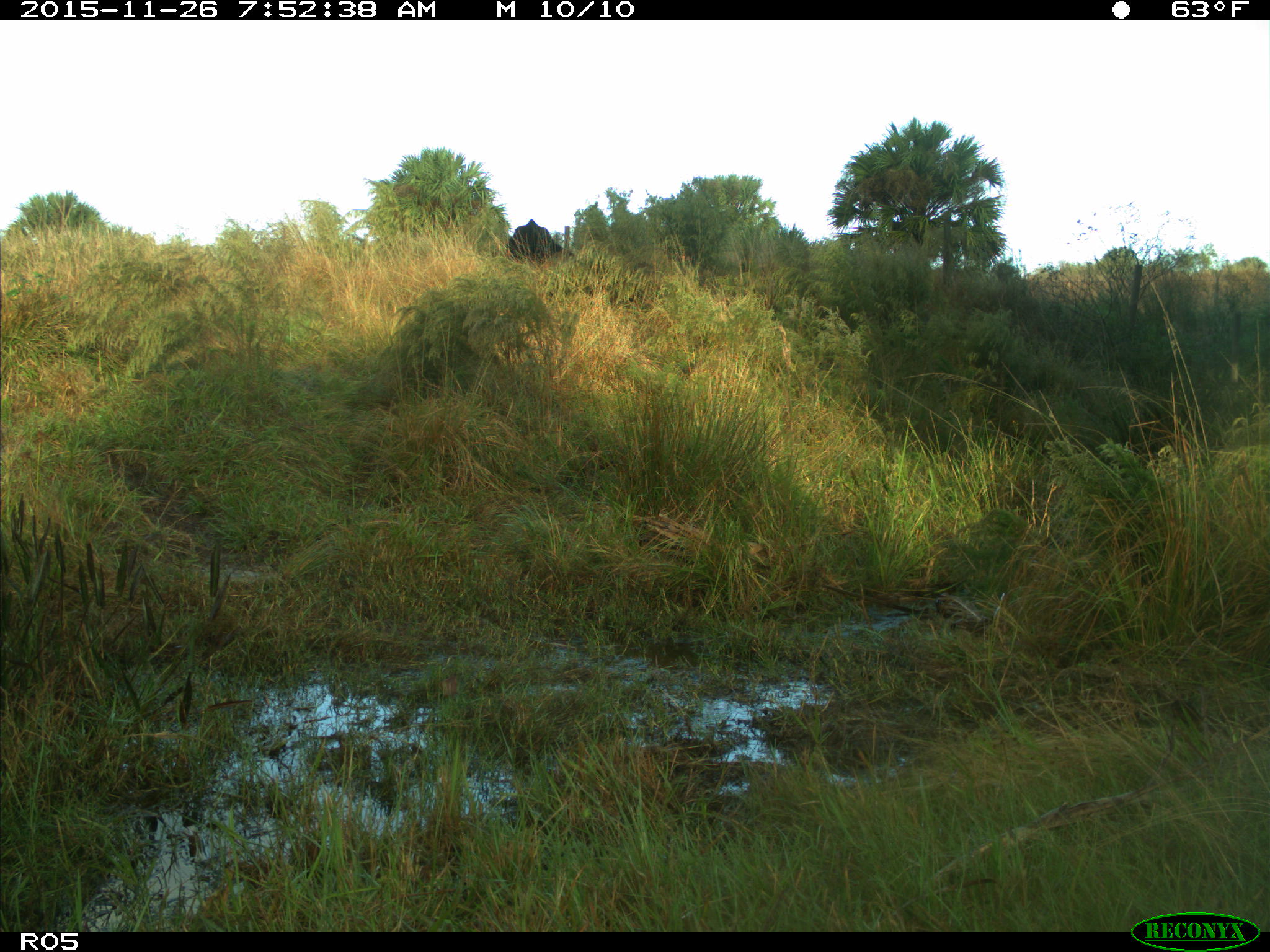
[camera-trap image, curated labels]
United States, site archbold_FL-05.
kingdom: Animalia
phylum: Chordata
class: Mammalia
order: Artiodactyla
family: Bovidae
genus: Bos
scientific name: Bos taurus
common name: domestic cow